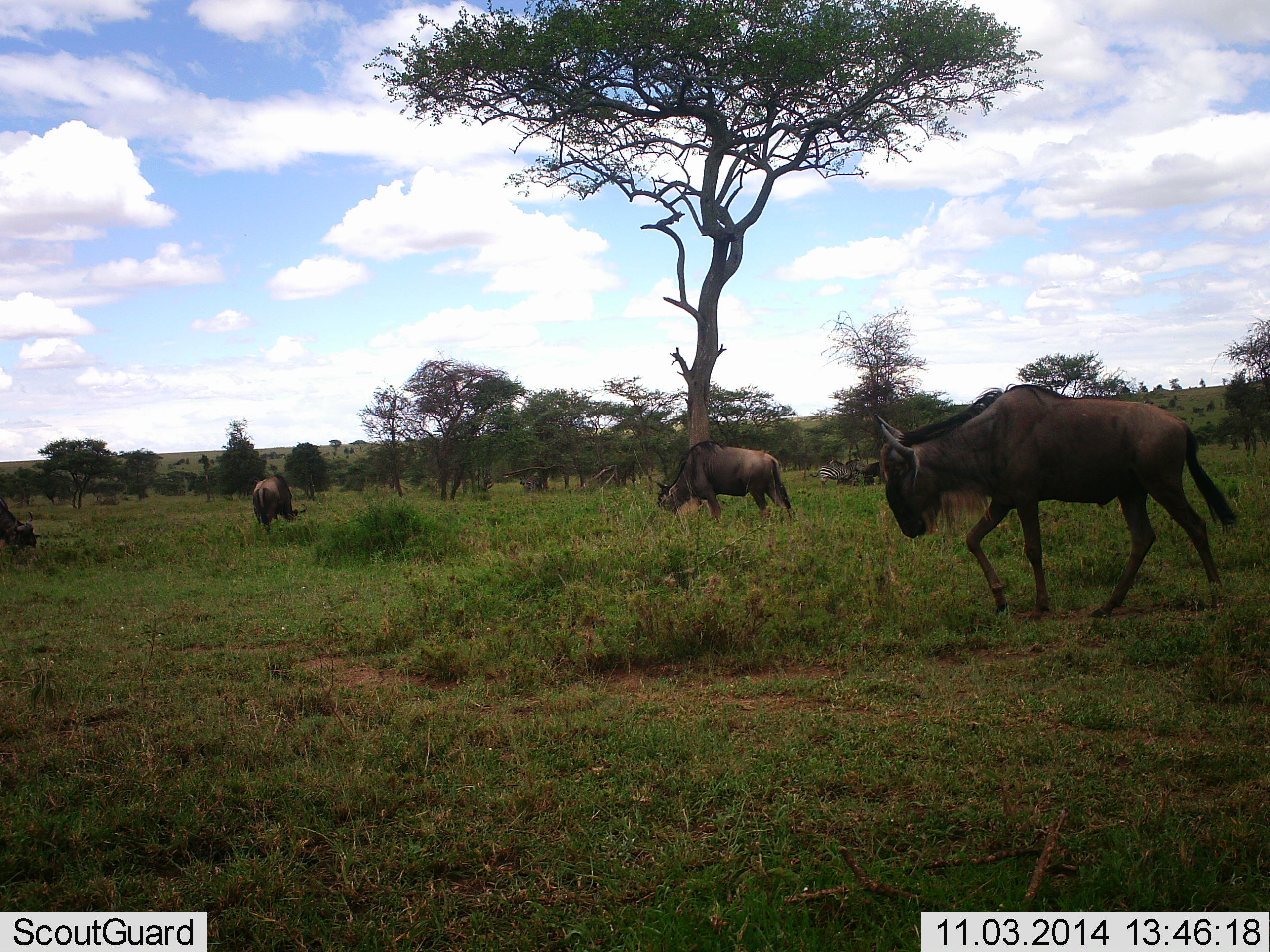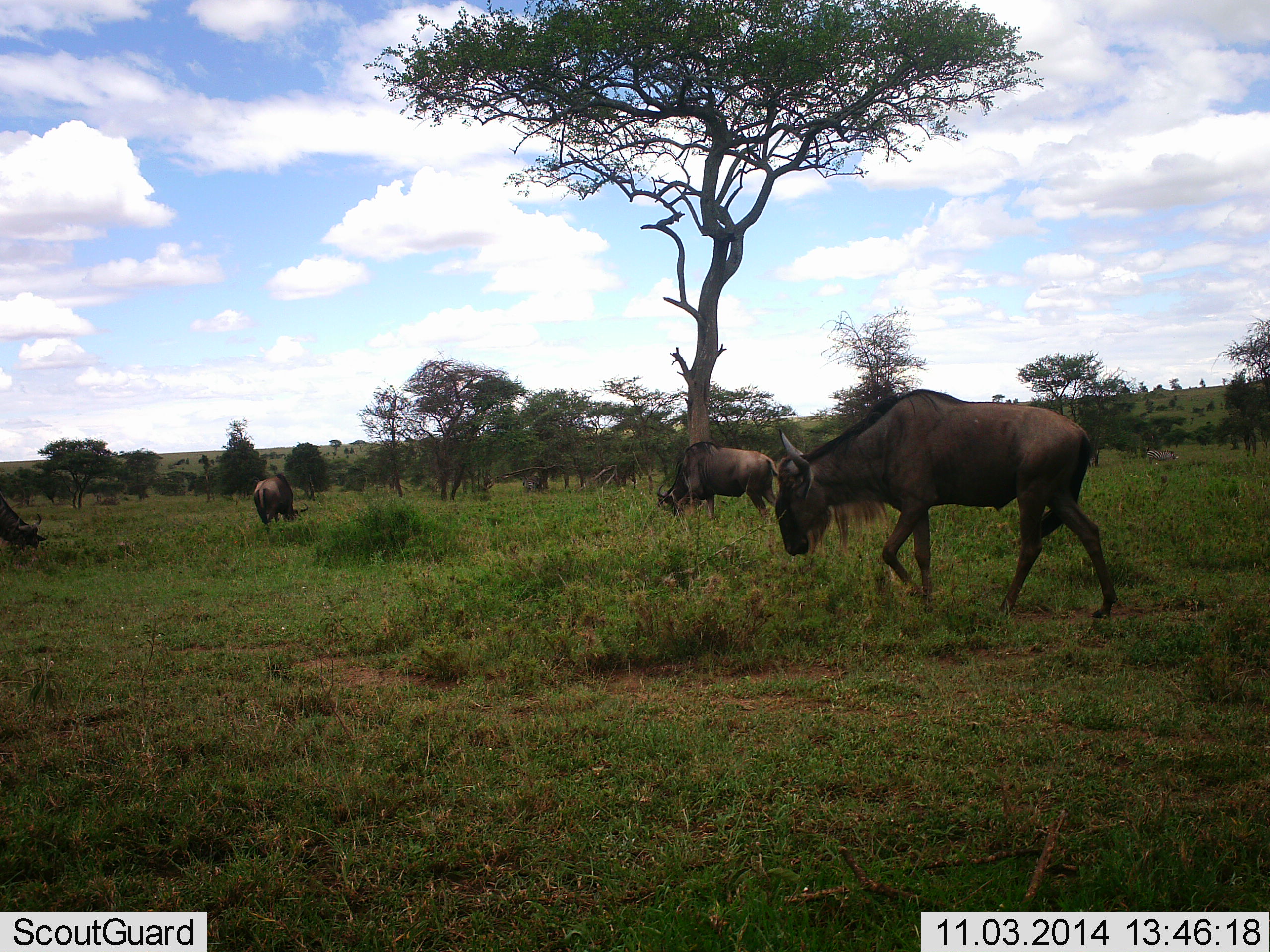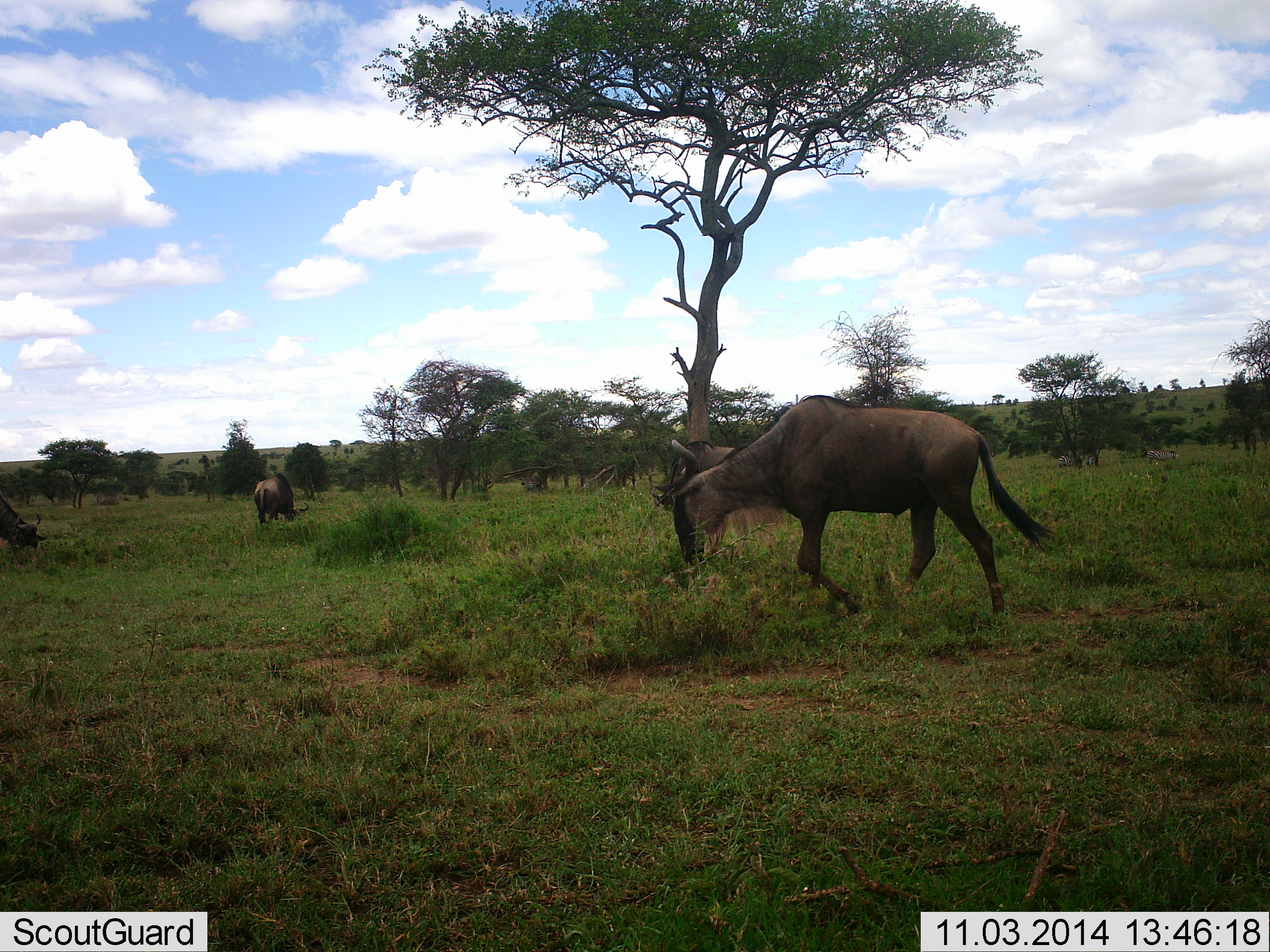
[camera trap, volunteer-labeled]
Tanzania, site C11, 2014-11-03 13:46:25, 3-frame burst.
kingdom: Animalia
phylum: Chordata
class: Mammalia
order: Artiodactyla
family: Bovidae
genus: Connochaetes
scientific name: Connochaetes taurinus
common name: blue wildebeest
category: wildebeest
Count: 4.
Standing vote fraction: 18%.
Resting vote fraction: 0%.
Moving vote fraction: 91%.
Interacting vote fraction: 0%.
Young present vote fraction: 0%.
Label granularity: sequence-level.